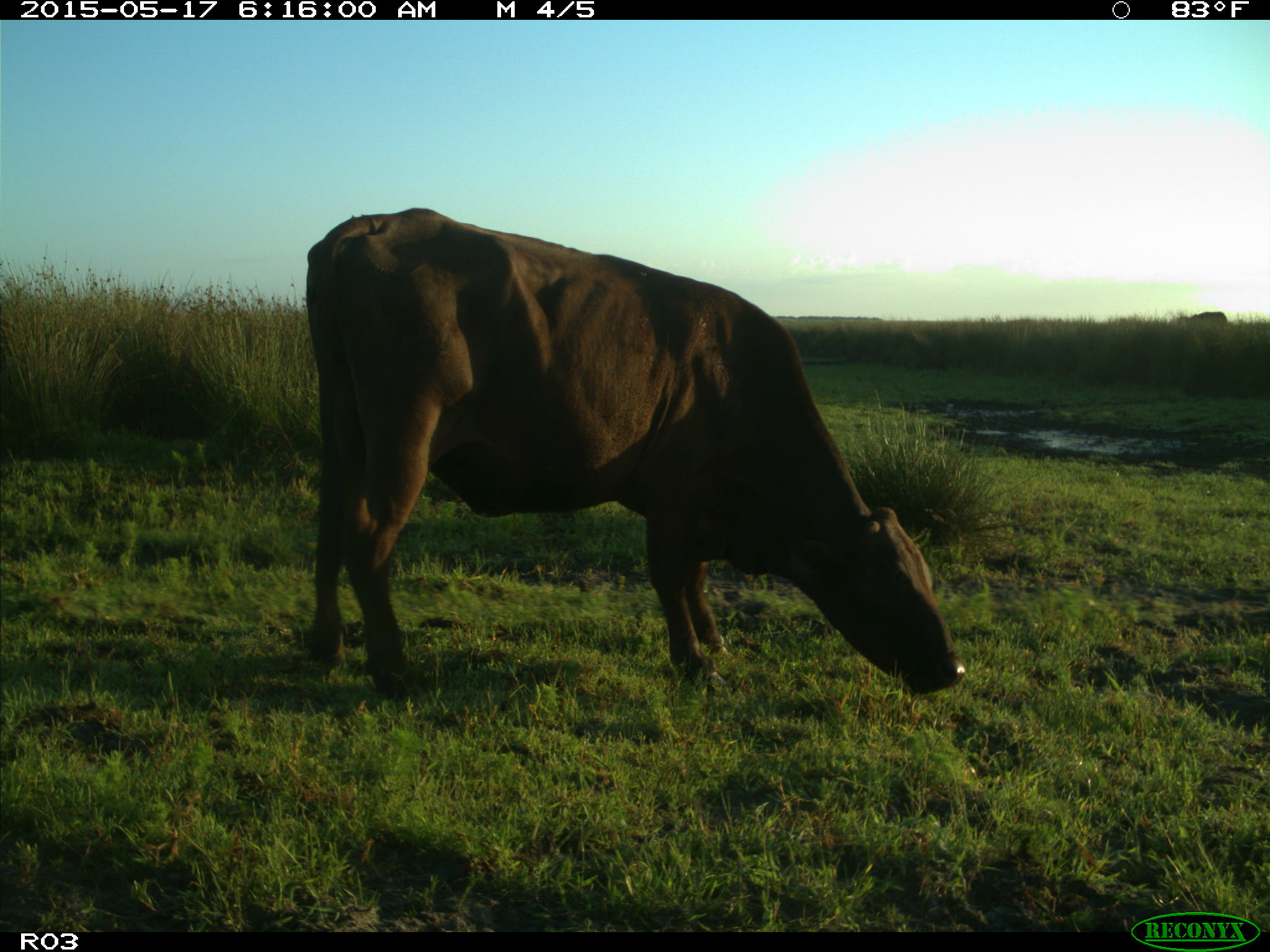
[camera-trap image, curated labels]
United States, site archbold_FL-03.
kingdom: Animalia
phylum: Chordata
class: Mammalia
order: Artiodactyla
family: Bovidae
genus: Bos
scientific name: Bos taurus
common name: domestic cow